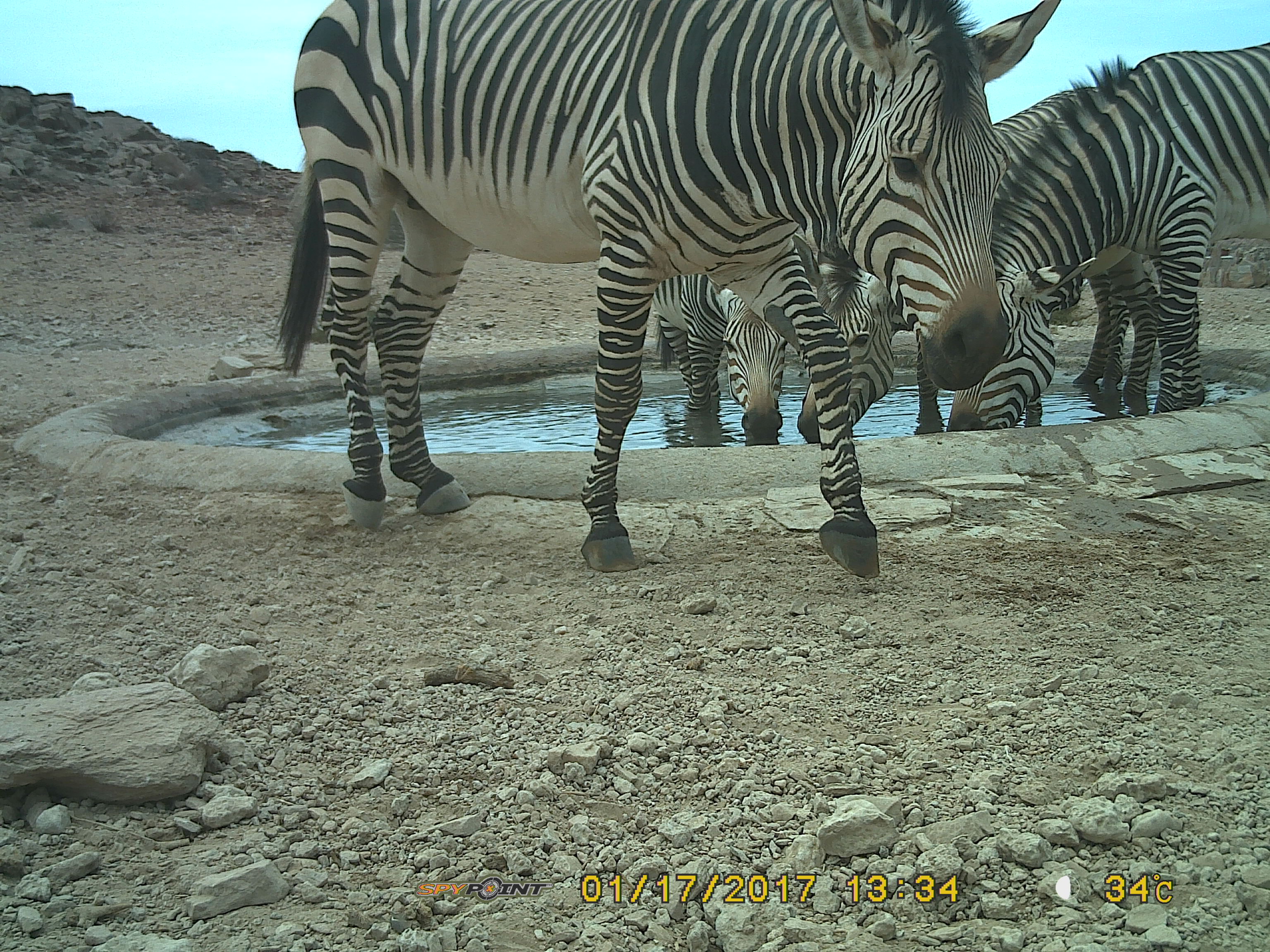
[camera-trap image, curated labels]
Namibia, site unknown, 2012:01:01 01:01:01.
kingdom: Animalia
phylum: Chordata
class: Mammalia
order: Perissodactyla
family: Equidae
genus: Equus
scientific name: Equus zebra hartmannae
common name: hartmann's mountain zebra